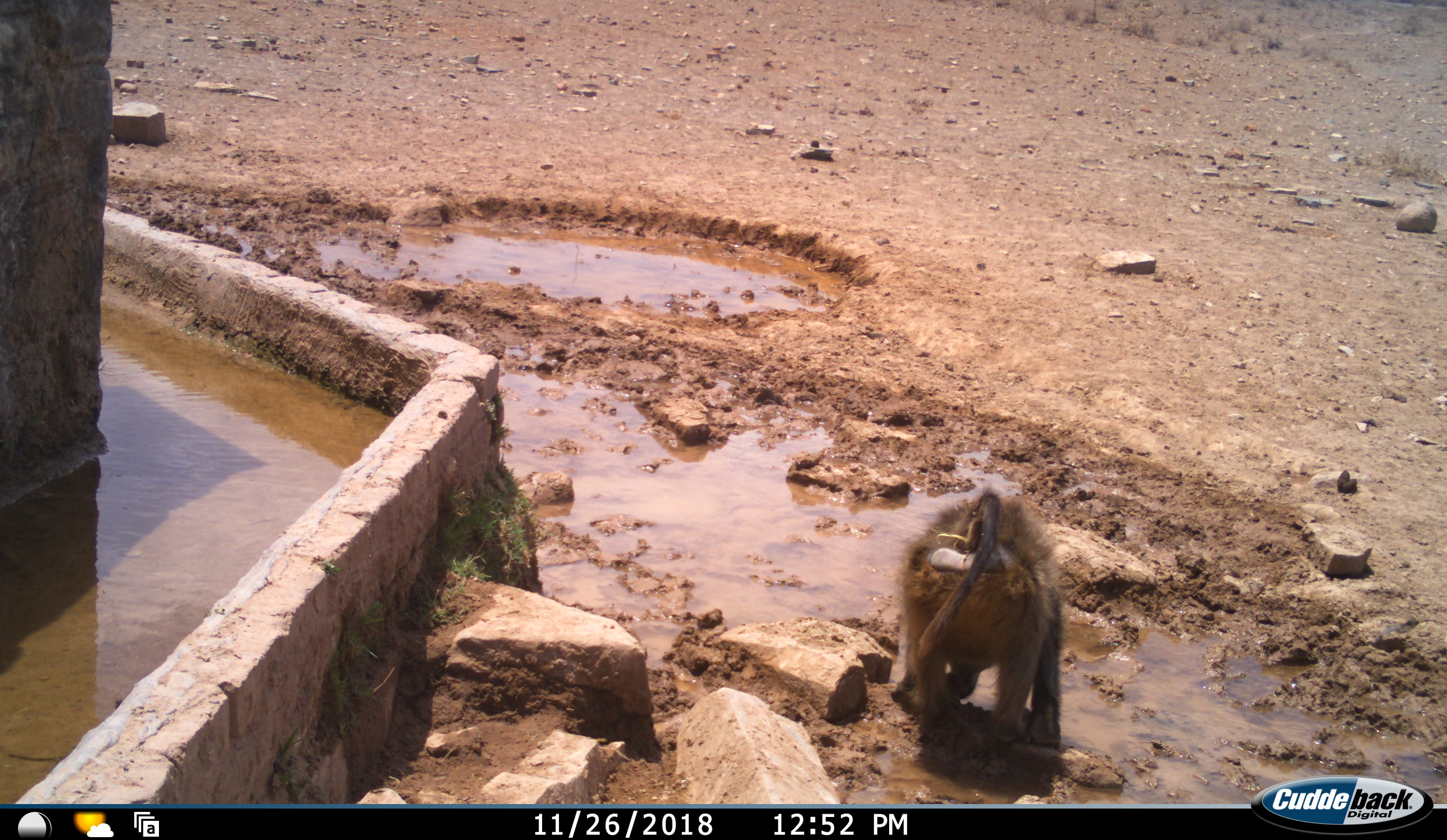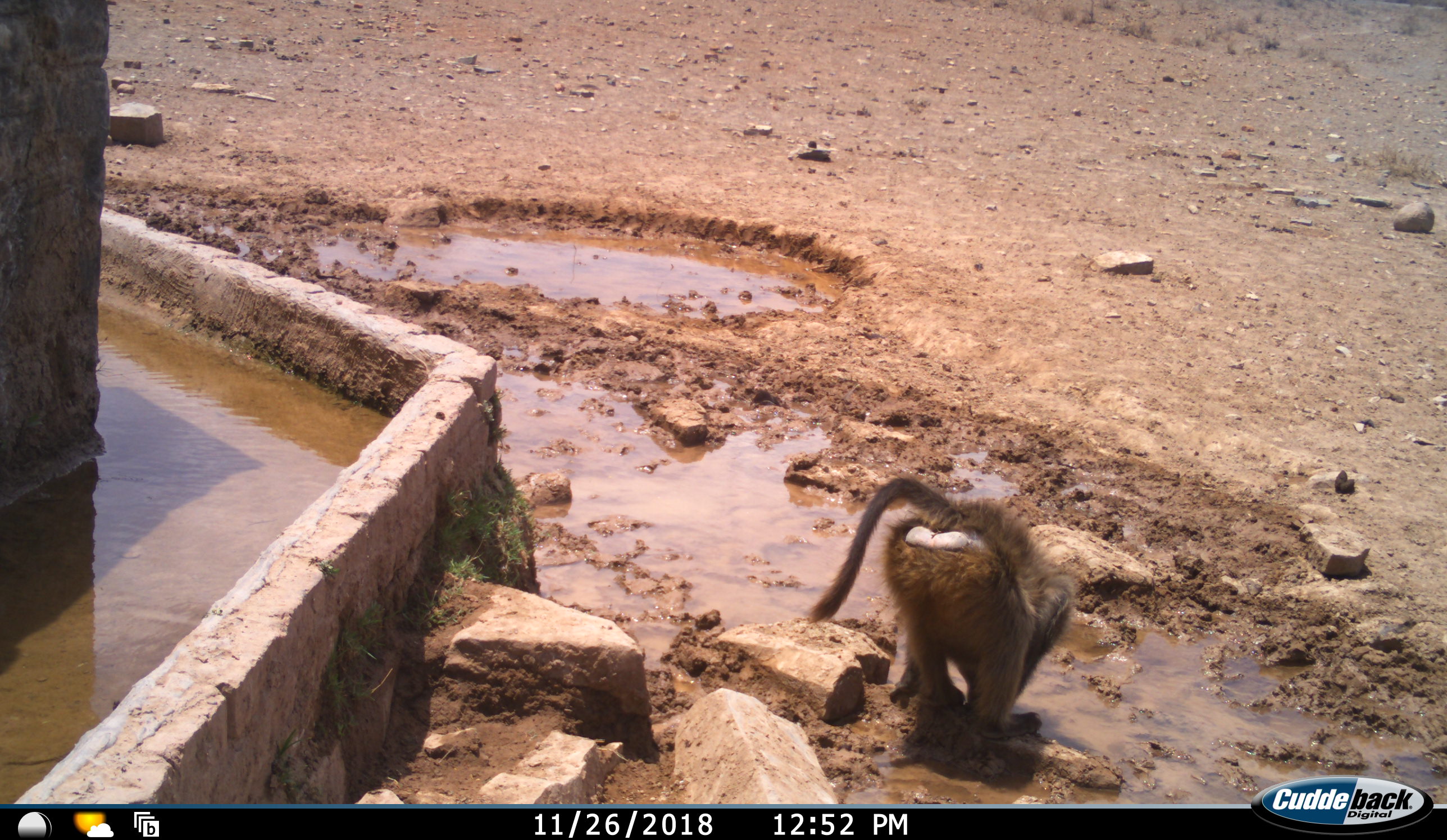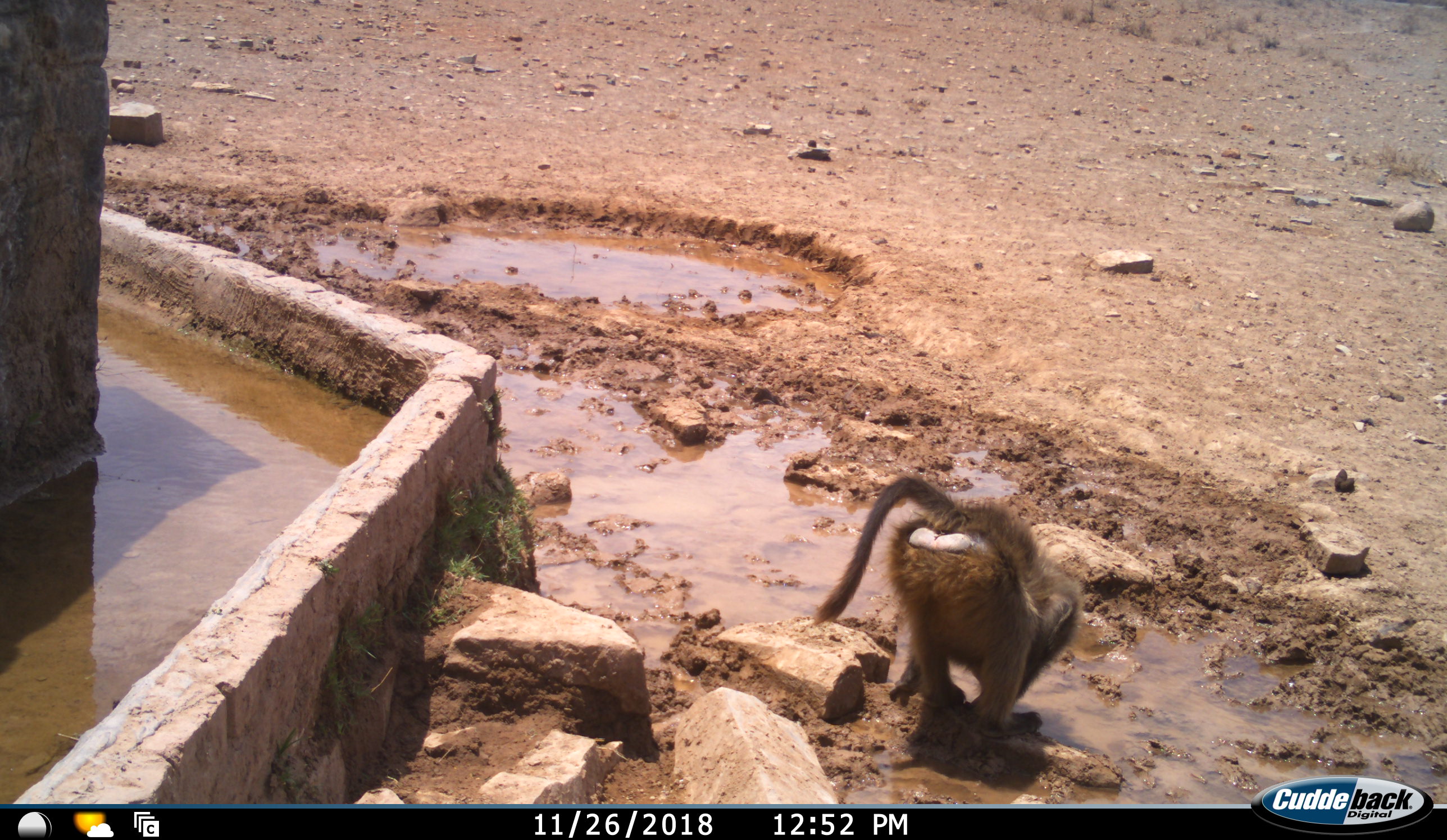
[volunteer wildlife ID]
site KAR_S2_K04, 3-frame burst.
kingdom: Animalia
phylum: Chordata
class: Mammalia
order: Primates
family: Cercopithecidae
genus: Papio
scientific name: Papio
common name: baboon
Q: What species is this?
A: Baboon (Papio).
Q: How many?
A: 1.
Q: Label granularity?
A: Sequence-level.